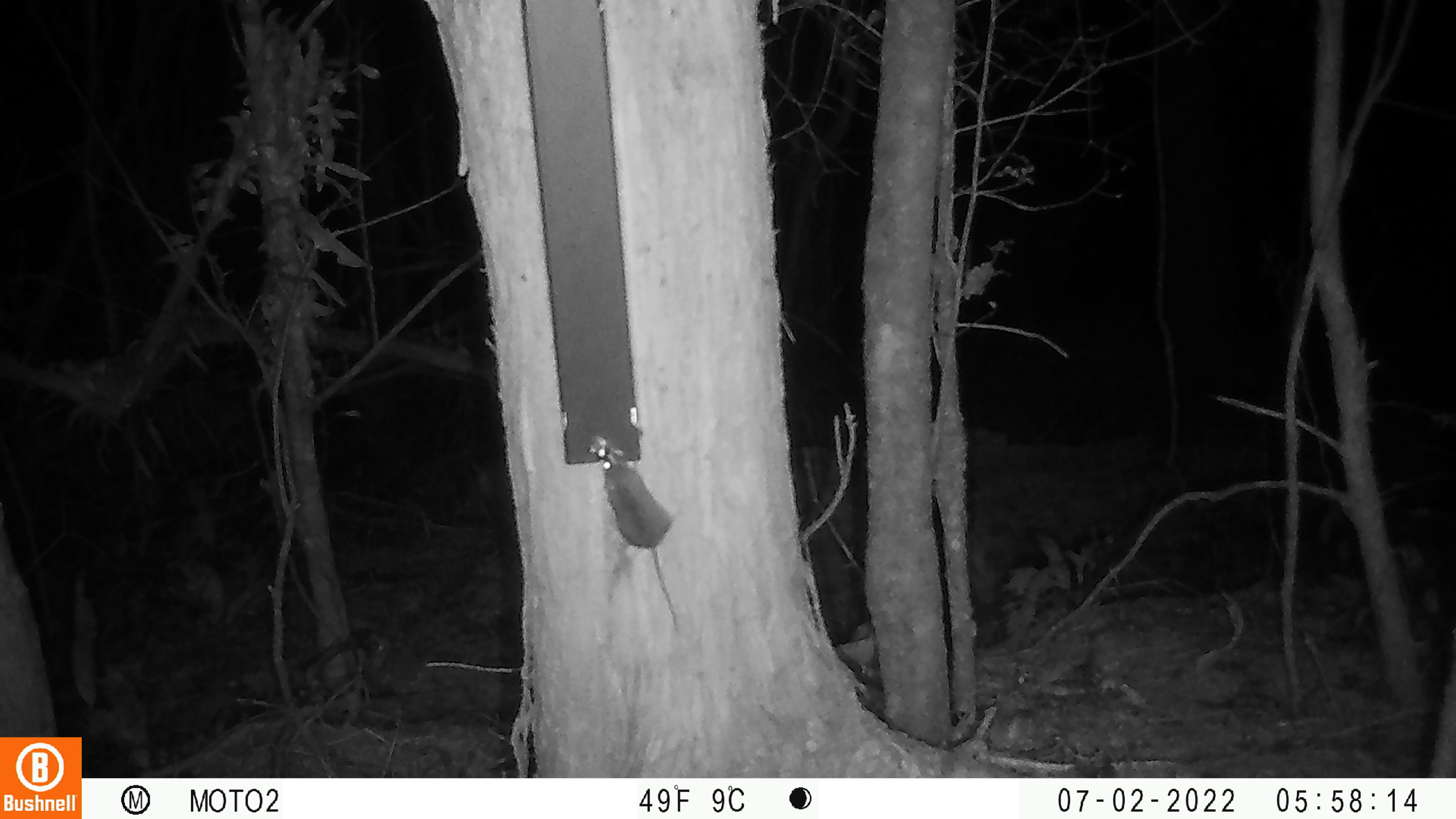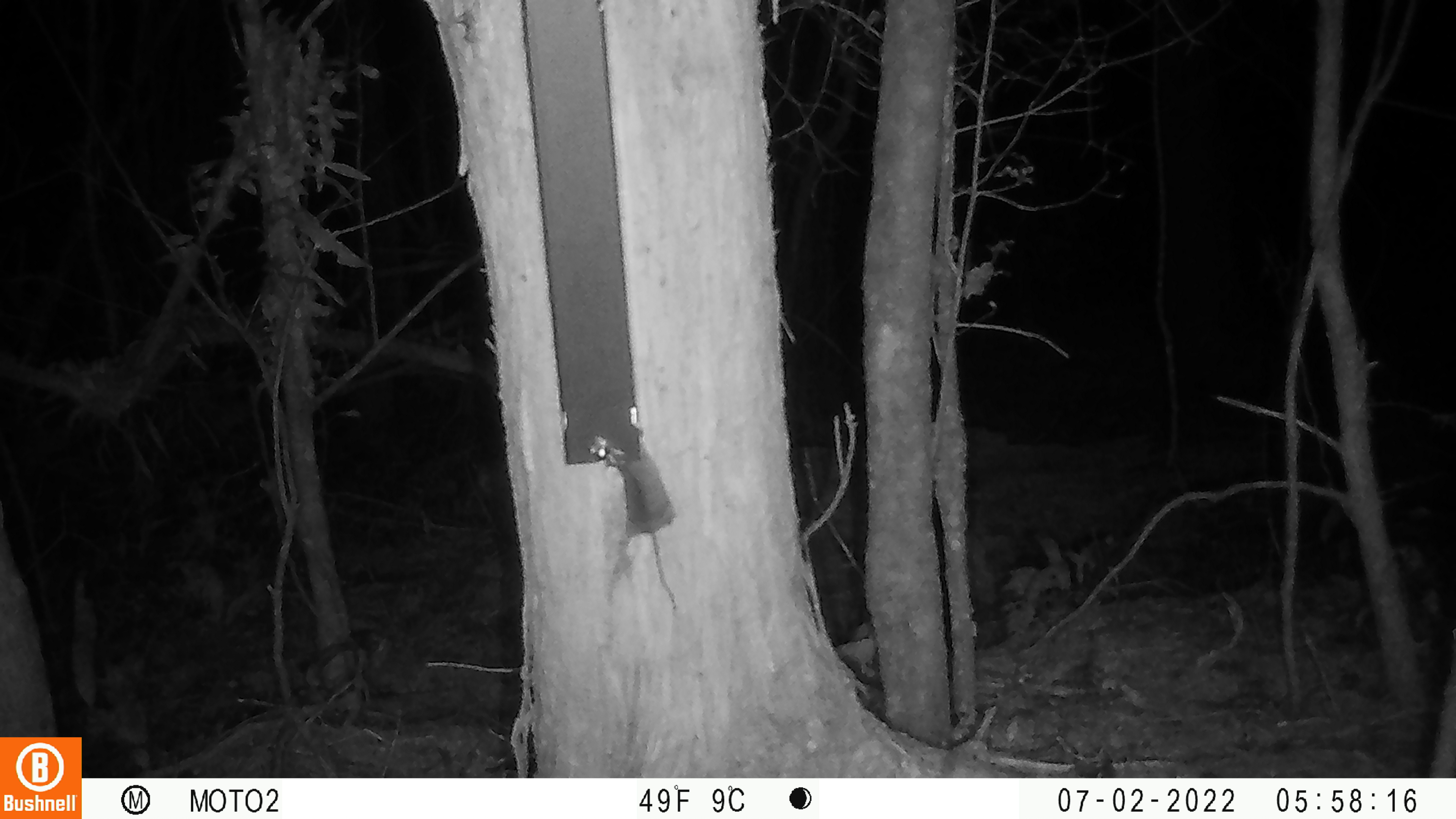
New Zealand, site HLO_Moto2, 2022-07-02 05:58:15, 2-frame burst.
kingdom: Animalia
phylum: Chordata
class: Mammalia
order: Rodentia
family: Muridae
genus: Mus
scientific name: Mus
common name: mouse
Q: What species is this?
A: Mouse (Mus).